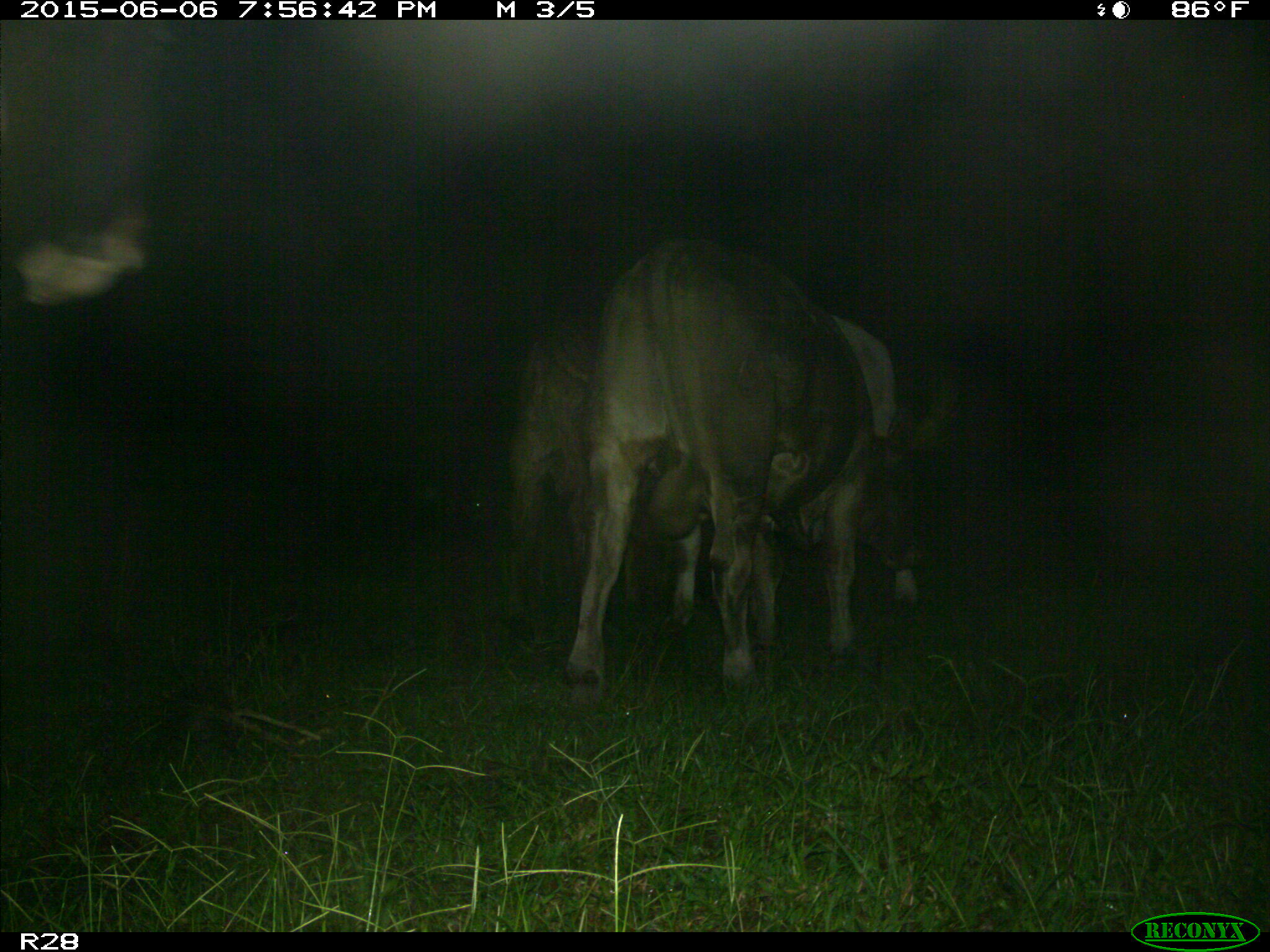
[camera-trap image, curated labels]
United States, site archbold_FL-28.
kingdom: Animalia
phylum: Chordata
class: Mammalia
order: Artiodactyla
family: Bovidae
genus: Bos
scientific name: Bos taurus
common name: domestic cow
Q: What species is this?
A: Bos taurus (domestic cow).